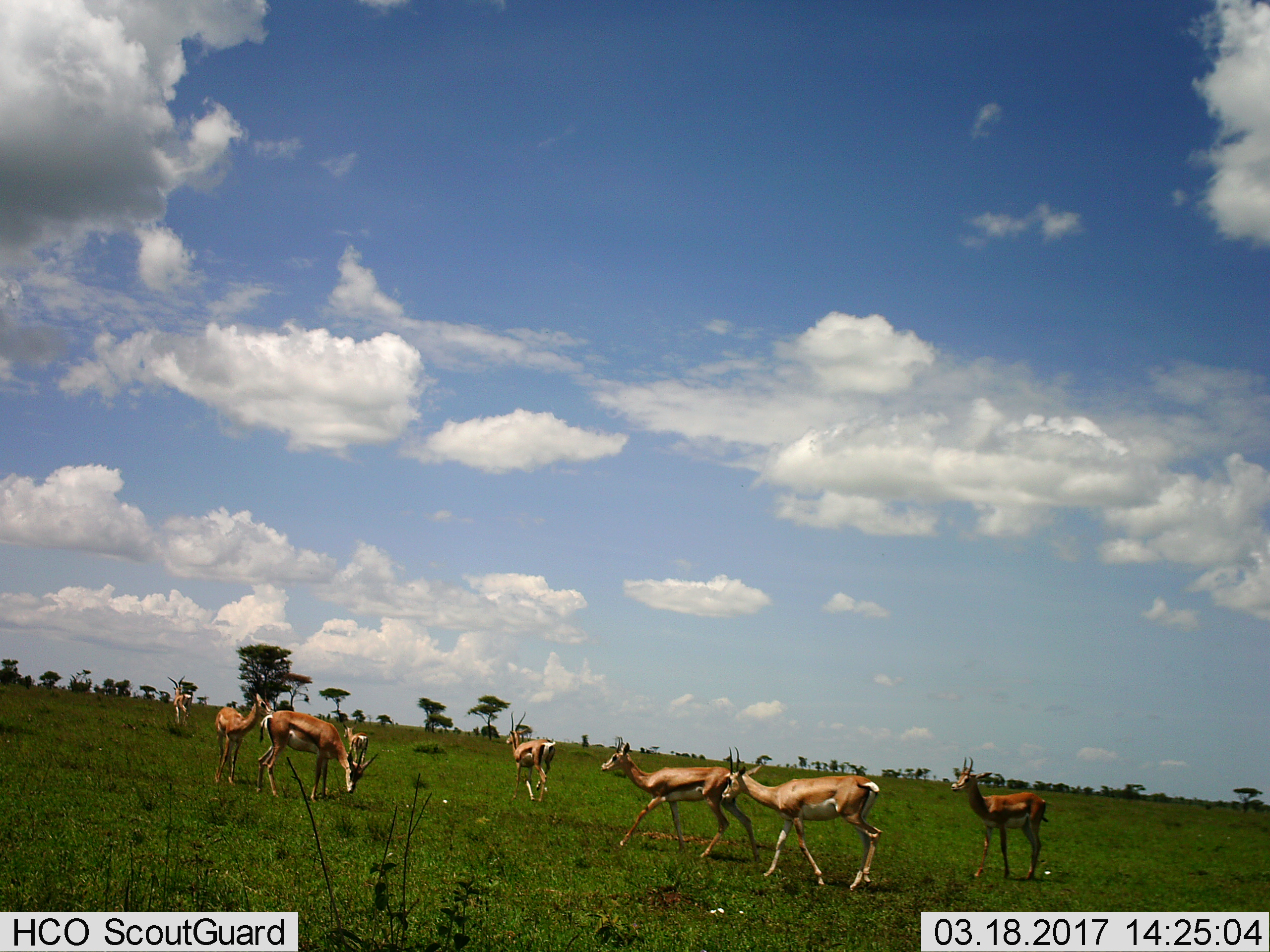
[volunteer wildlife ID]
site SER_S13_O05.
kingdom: Animalia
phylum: Chordata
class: Mammalia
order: Artiodactyla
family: Bovidae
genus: Nanger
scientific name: Nanger granti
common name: grant's gazelle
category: gazellegrants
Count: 8.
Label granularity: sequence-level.